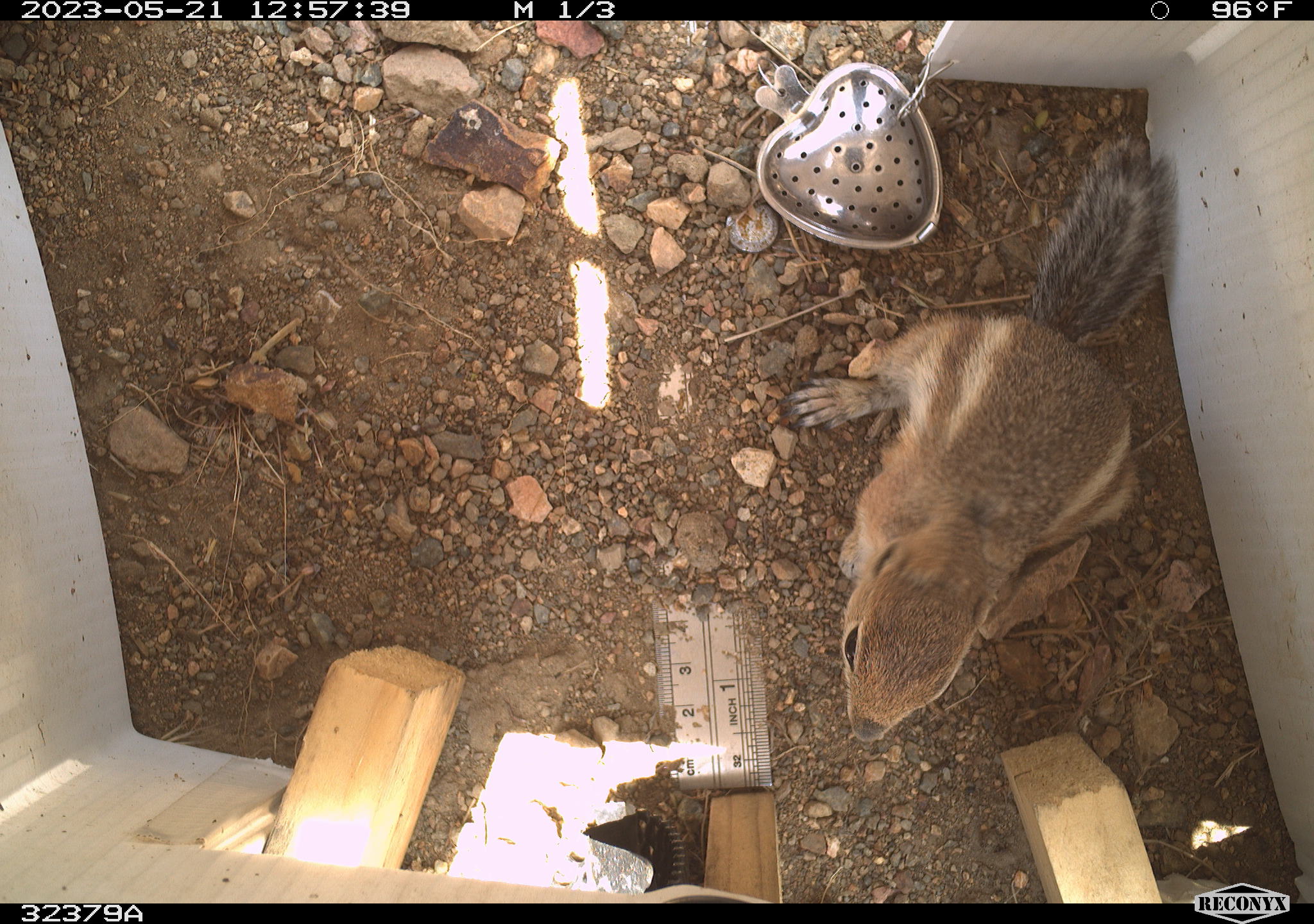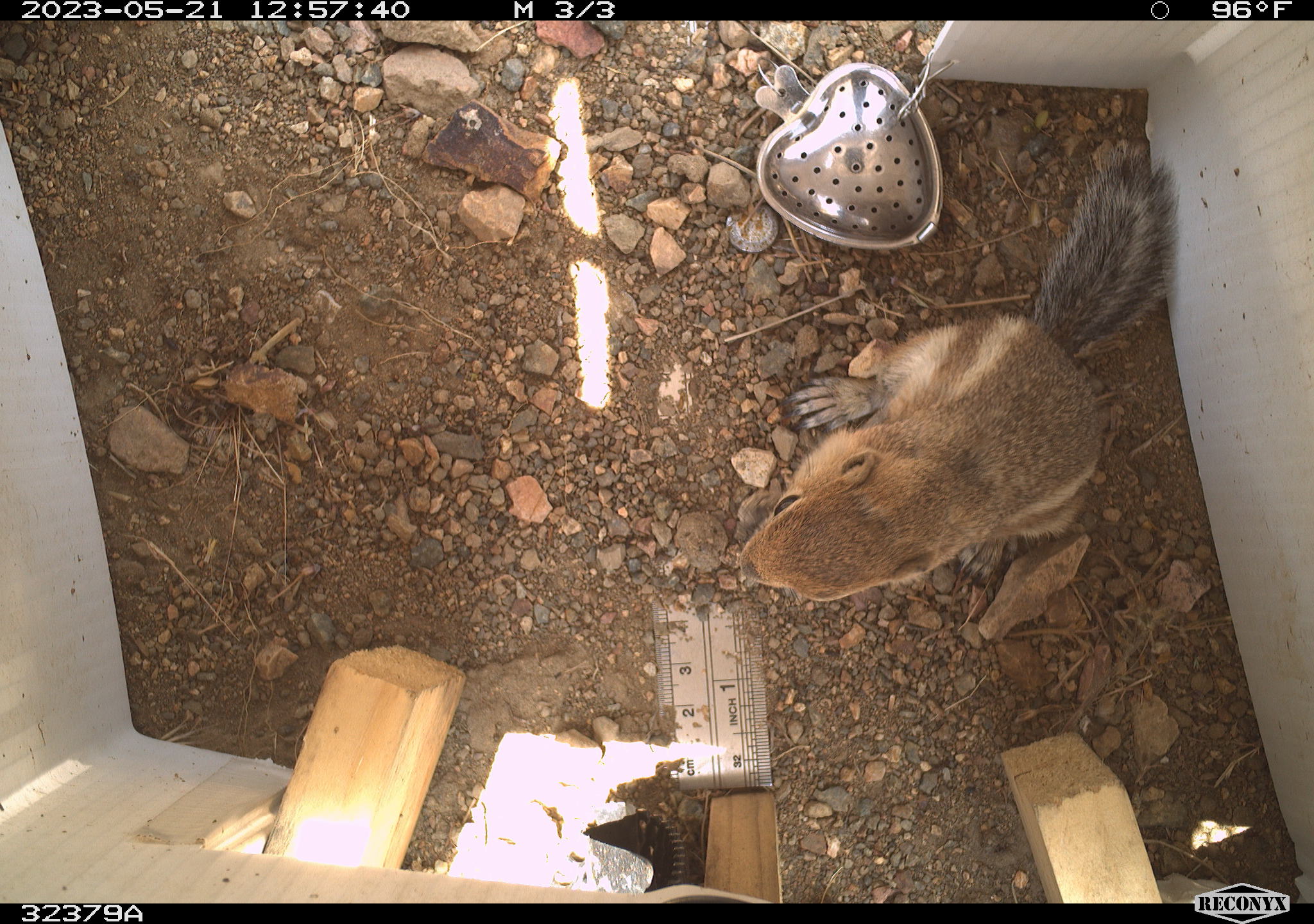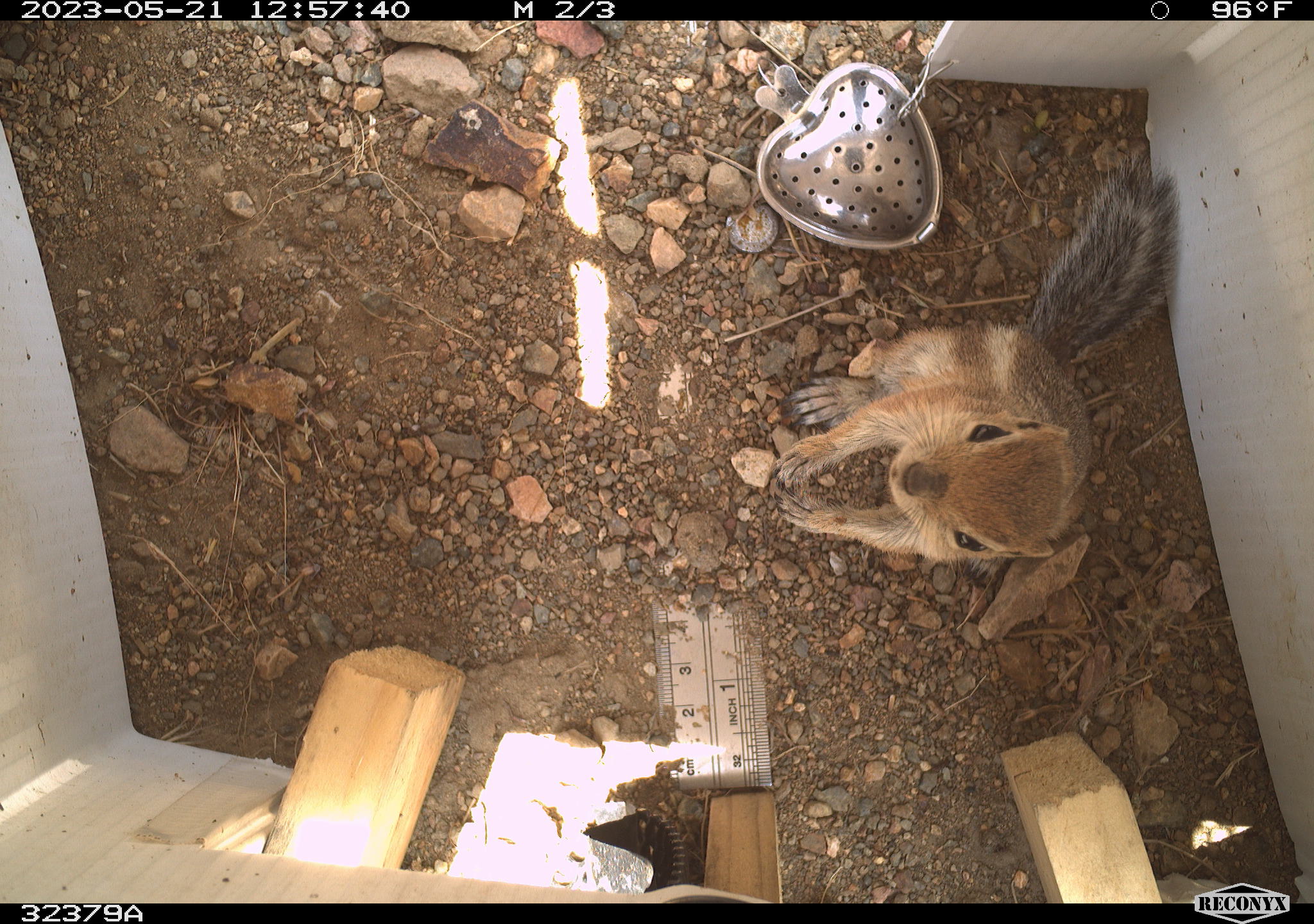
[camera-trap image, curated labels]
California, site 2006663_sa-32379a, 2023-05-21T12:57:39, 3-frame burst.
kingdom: Animalia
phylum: Chordata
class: Mammalia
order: Rodentia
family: Sciuridae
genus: Ammospermophilus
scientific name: Ammospermophilus leucurus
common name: white-tailed antelope squirrel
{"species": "white-tailed antelope squirrel (Ammospermophilus leucurus)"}